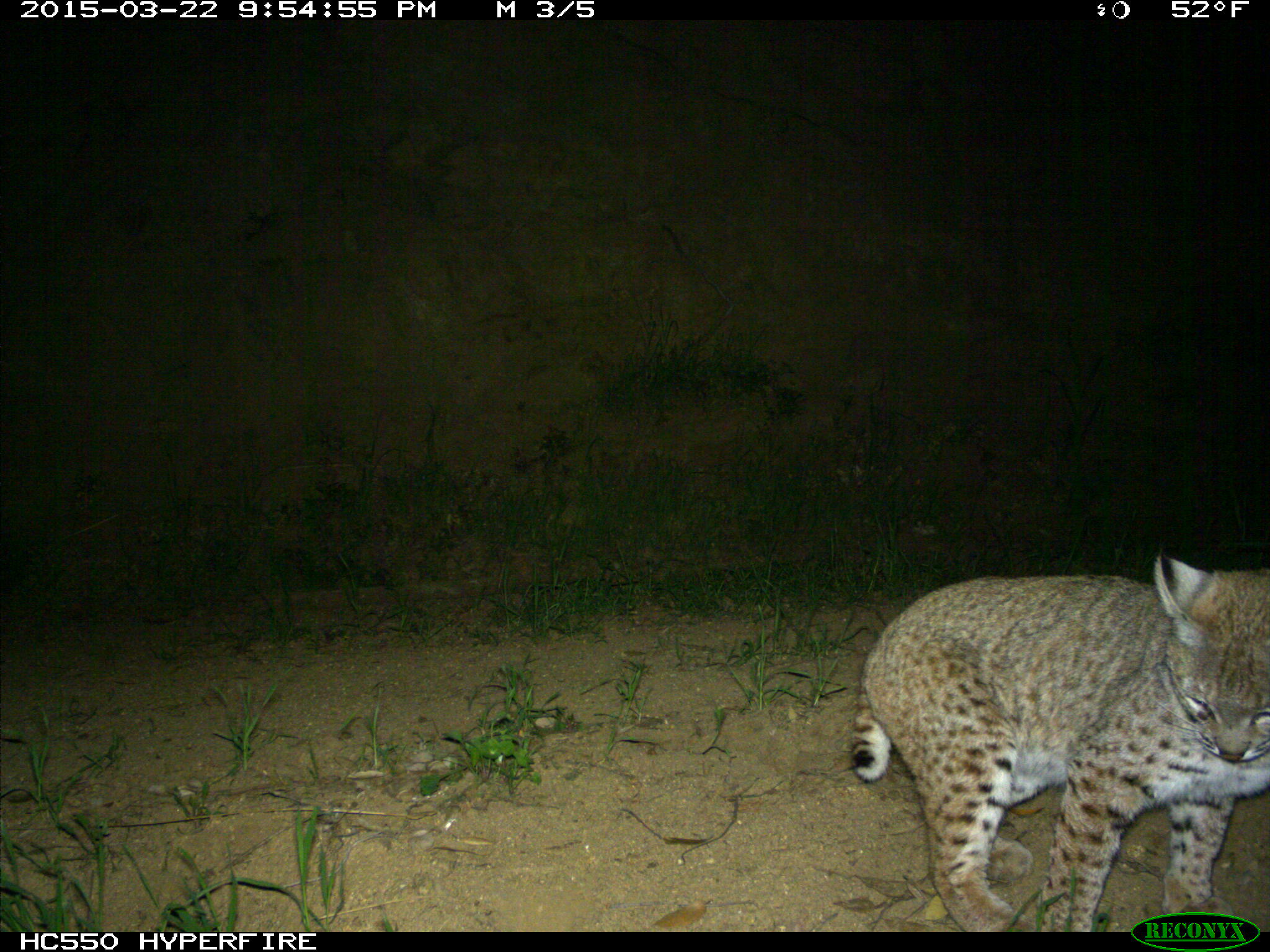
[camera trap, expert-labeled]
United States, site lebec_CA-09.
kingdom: Animalia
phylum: Chordata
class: Mammalia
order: Carnivora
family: Felidae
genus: Lynx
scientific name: Lynx rufus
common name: bobcat